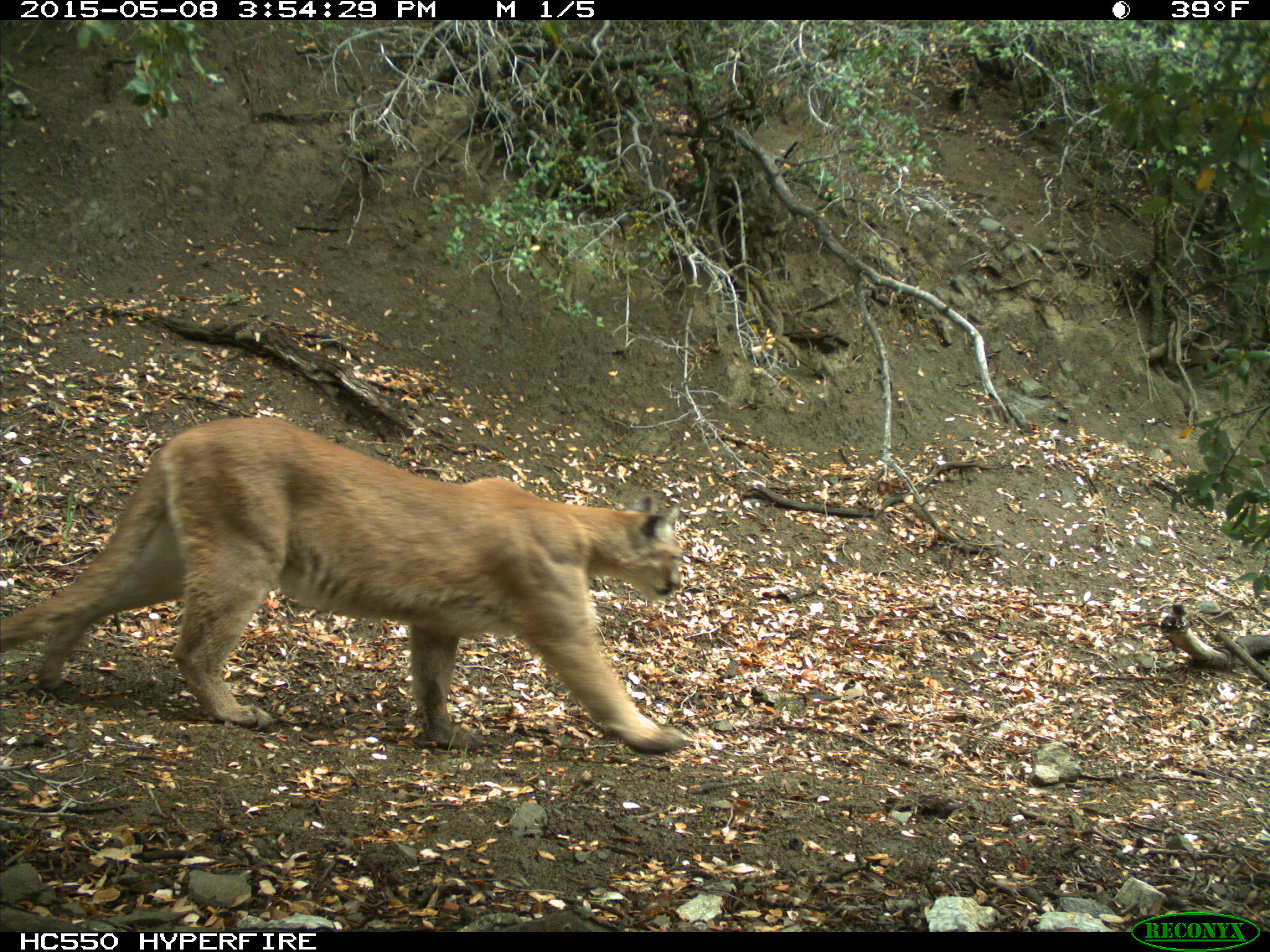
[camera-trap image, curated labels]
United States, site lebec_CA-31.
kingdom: Animalia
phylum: Chordata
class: Mammalia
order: Carnivora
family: Felidae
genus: Puma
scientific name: Puma concolor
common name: mountain lion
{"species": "Puma concolor (mountain lion)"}